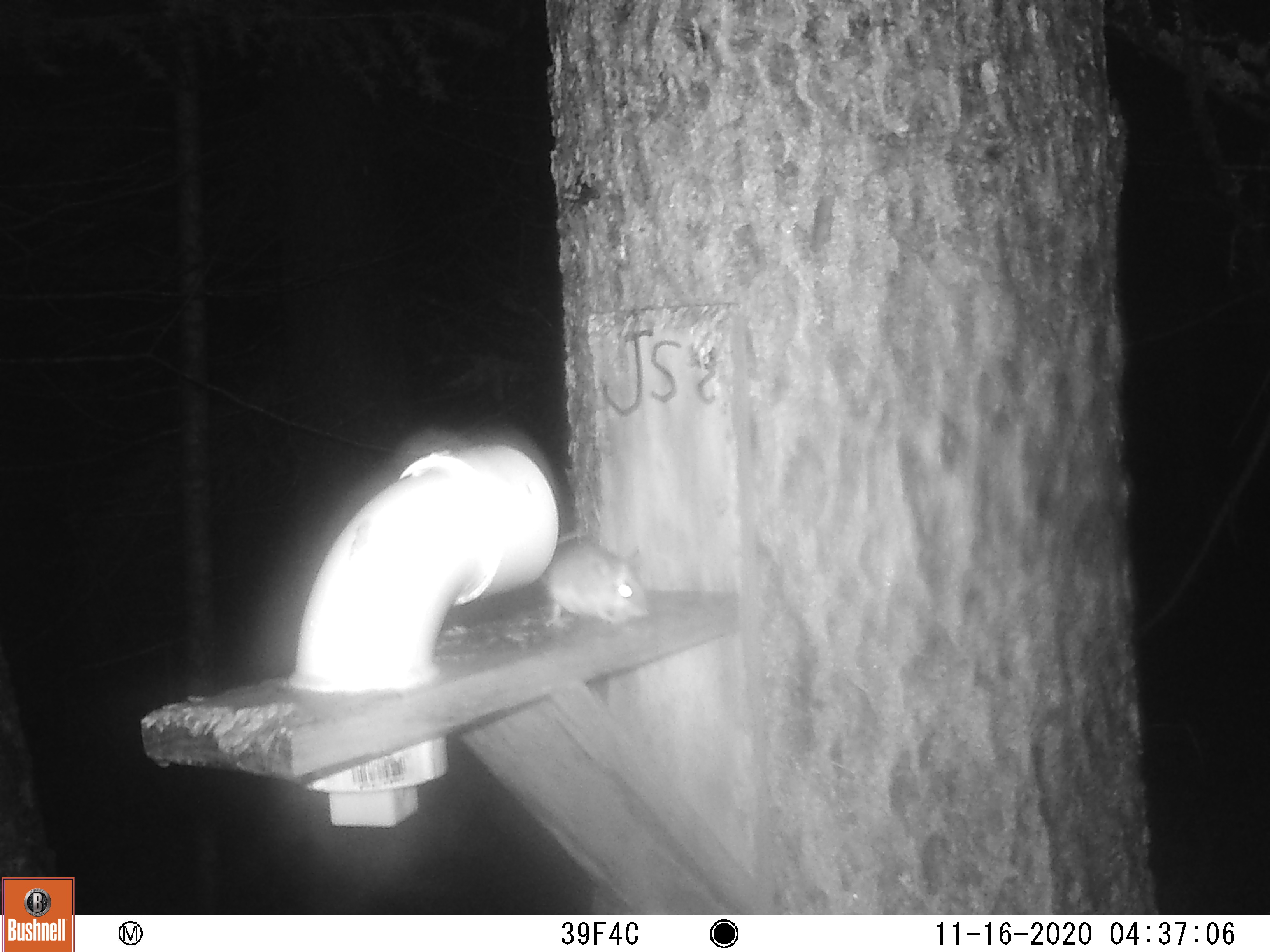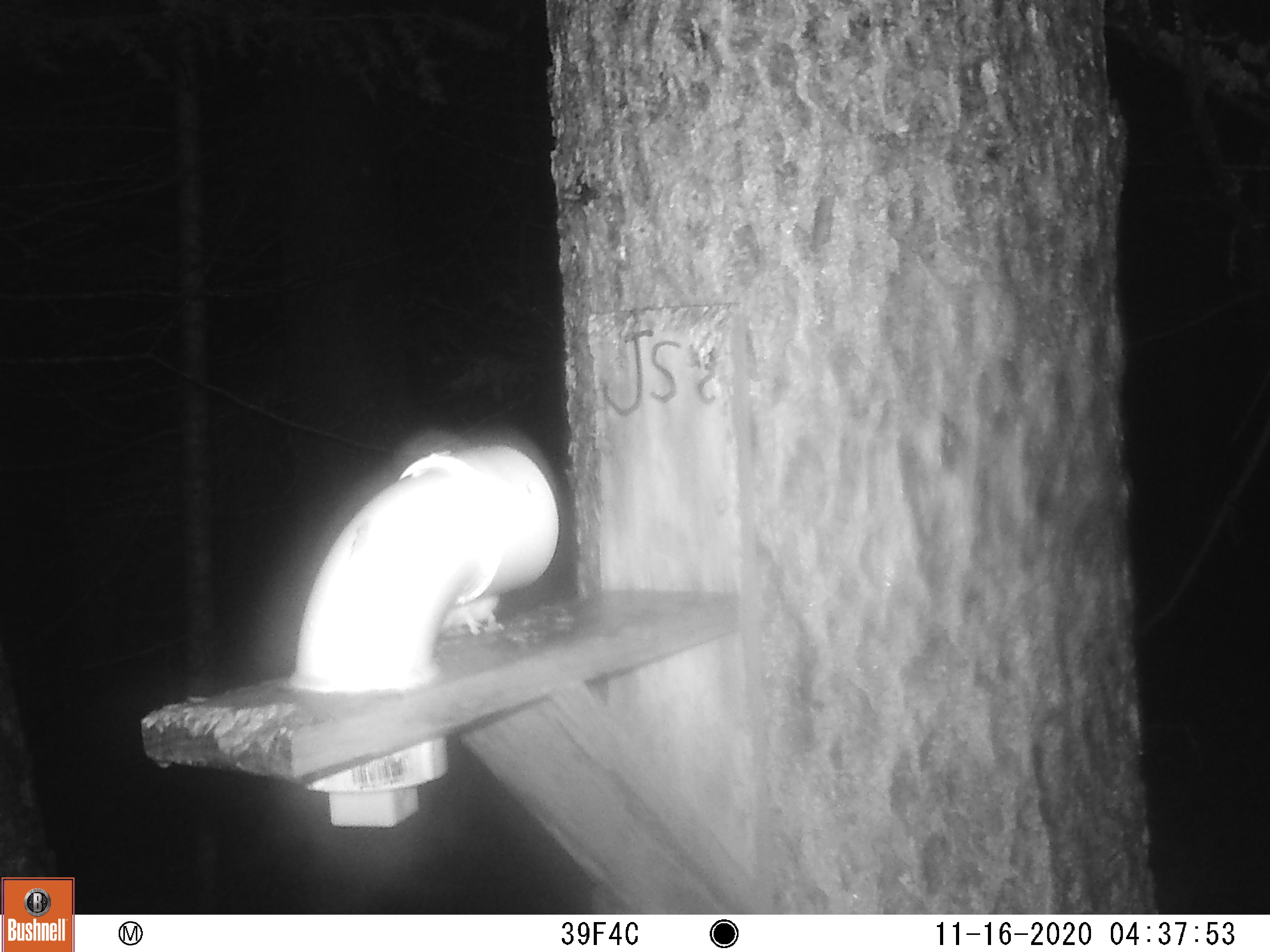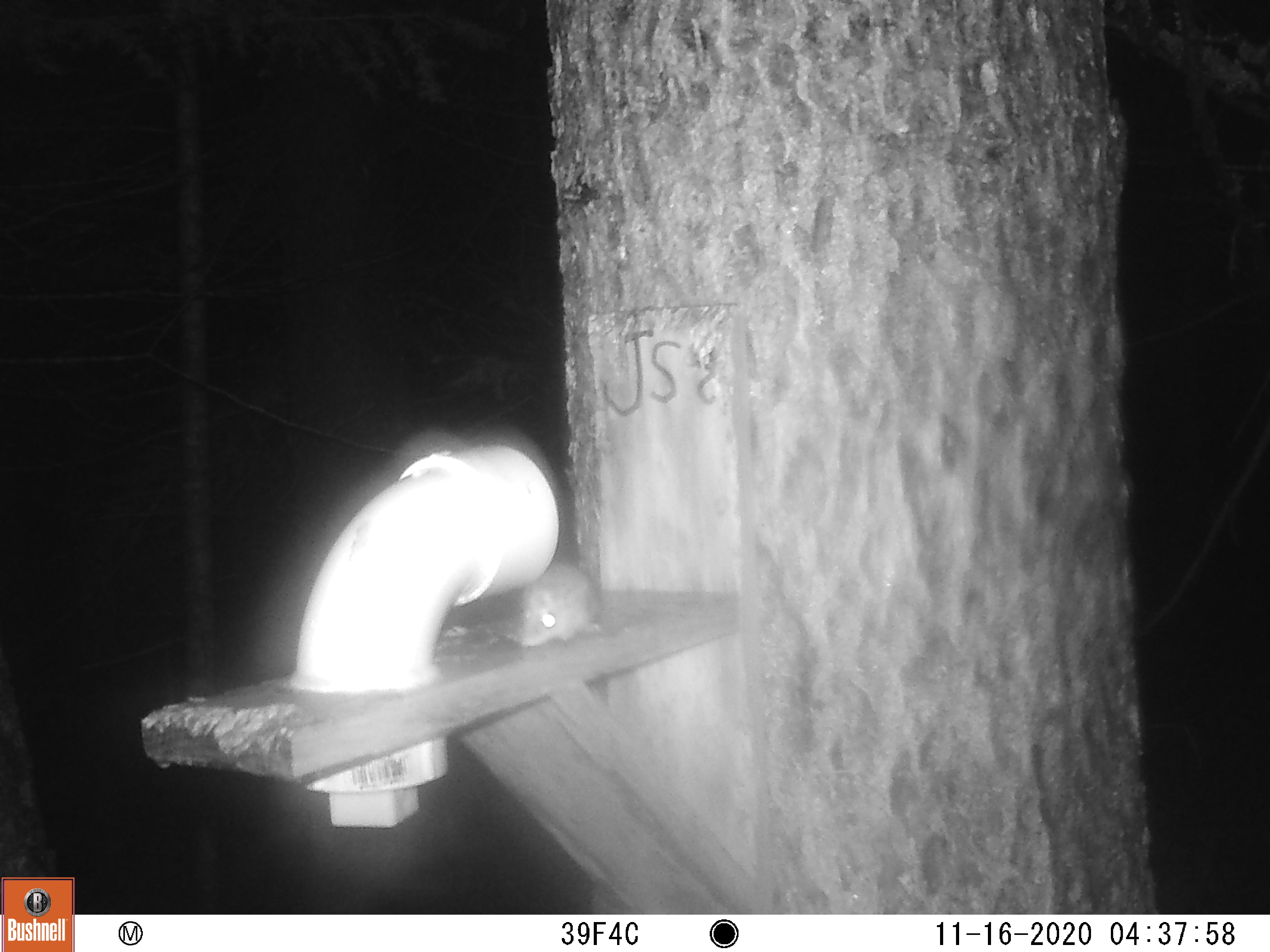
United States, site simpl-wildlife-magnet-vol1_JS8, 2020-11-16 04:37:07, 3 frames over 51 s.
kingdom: Animalia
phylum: Chordata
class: Mammalia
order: Rodentia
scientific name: Rodentia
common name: mouse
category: mouse sp.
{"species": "mouse sp. (mouse) (Rodentia)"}